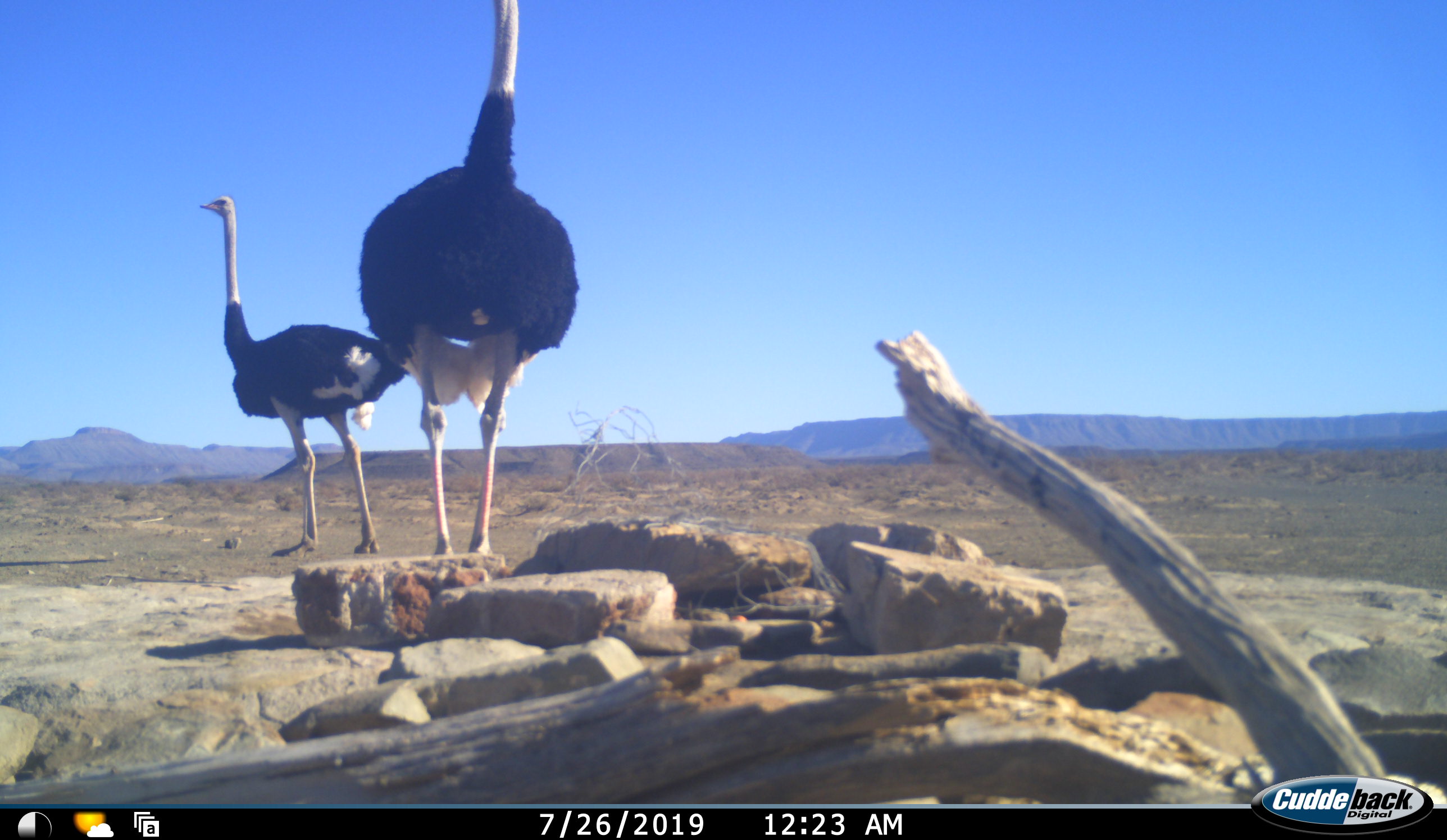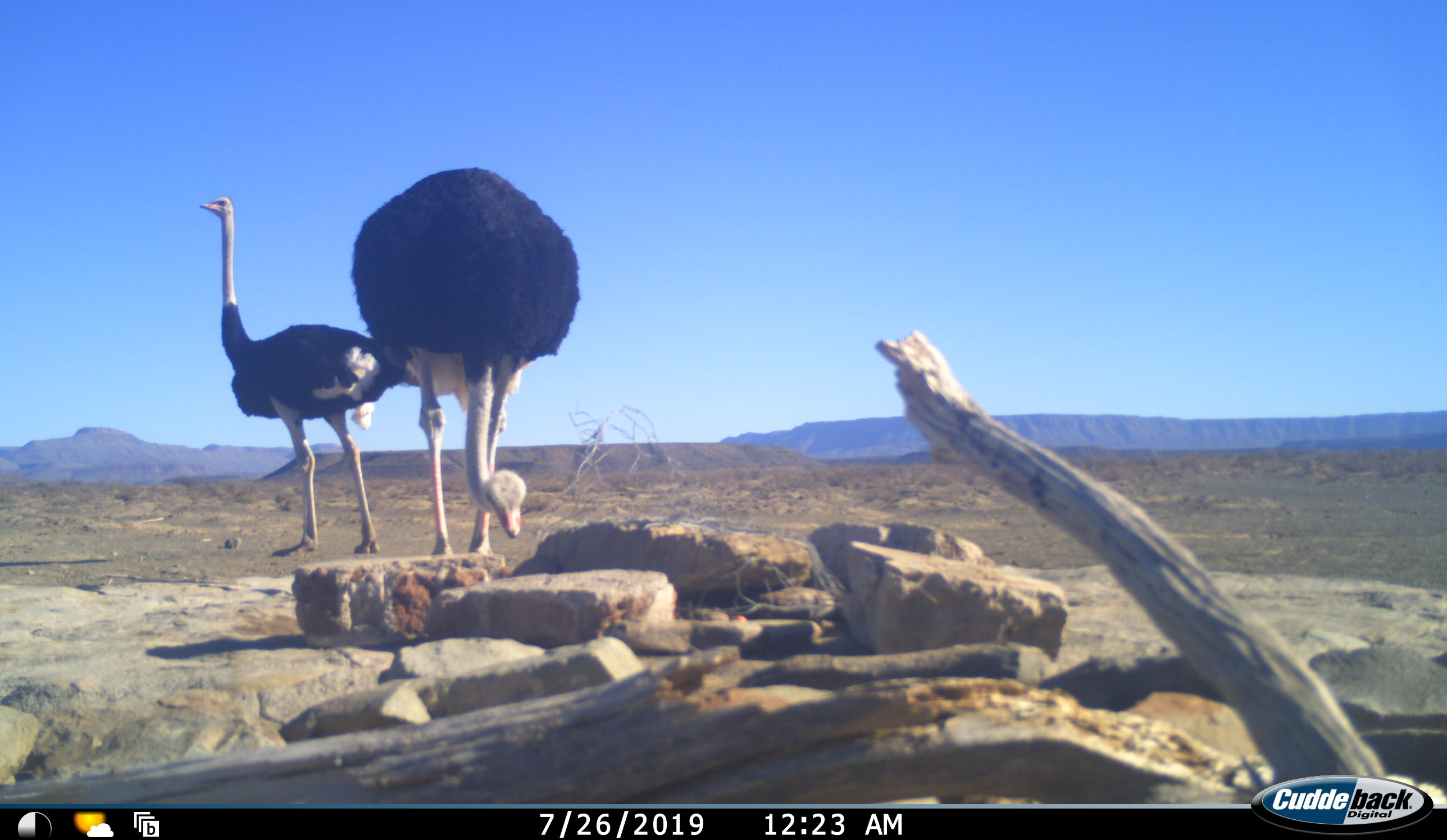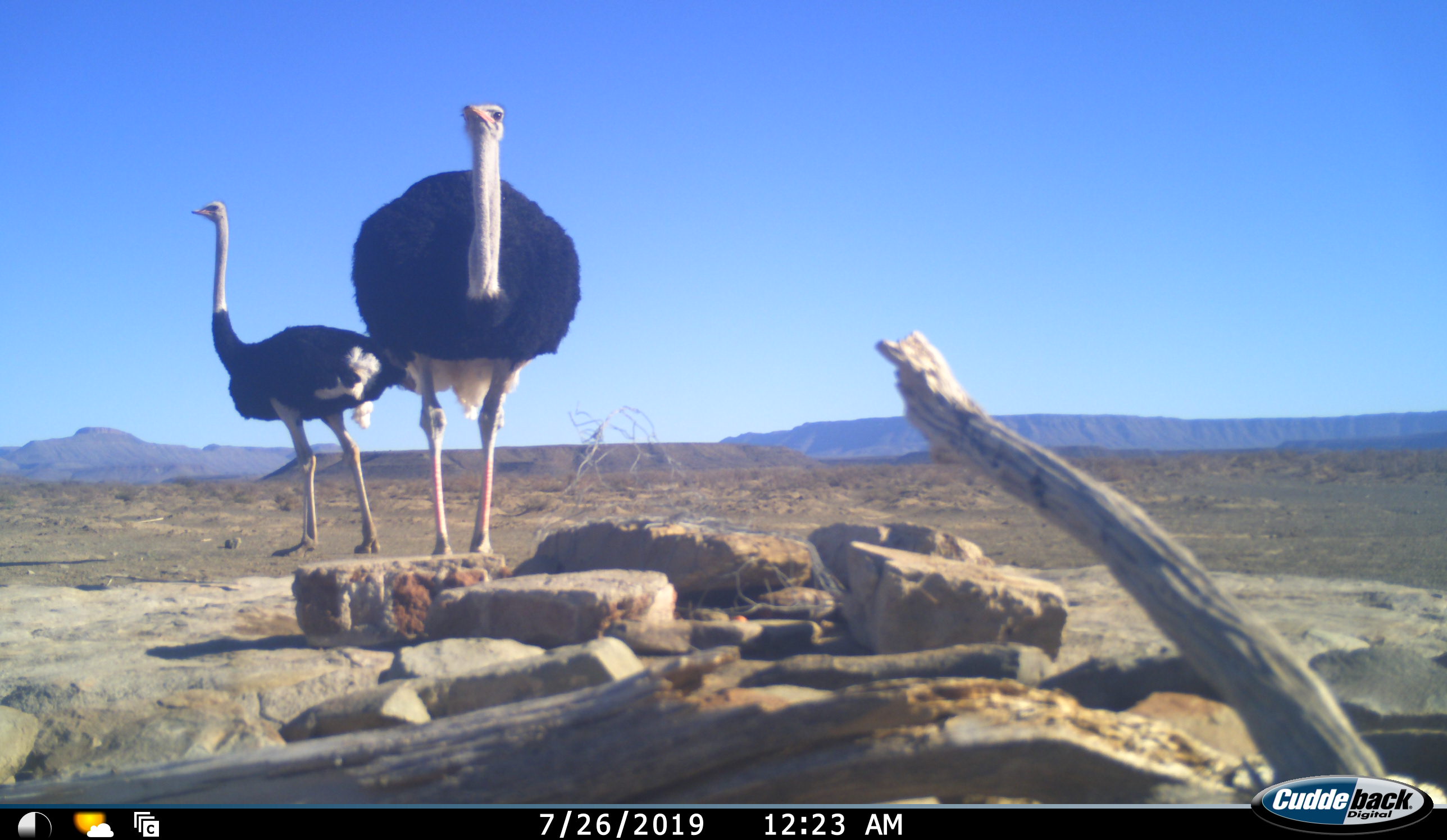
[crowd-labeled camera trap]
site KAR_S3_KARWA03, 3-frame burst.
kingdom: Animalia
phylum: Chordata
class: Aves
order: Struthioniformes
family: Struthionidae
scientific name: Struthionidae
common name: ostrich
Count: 2.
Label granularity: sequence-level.